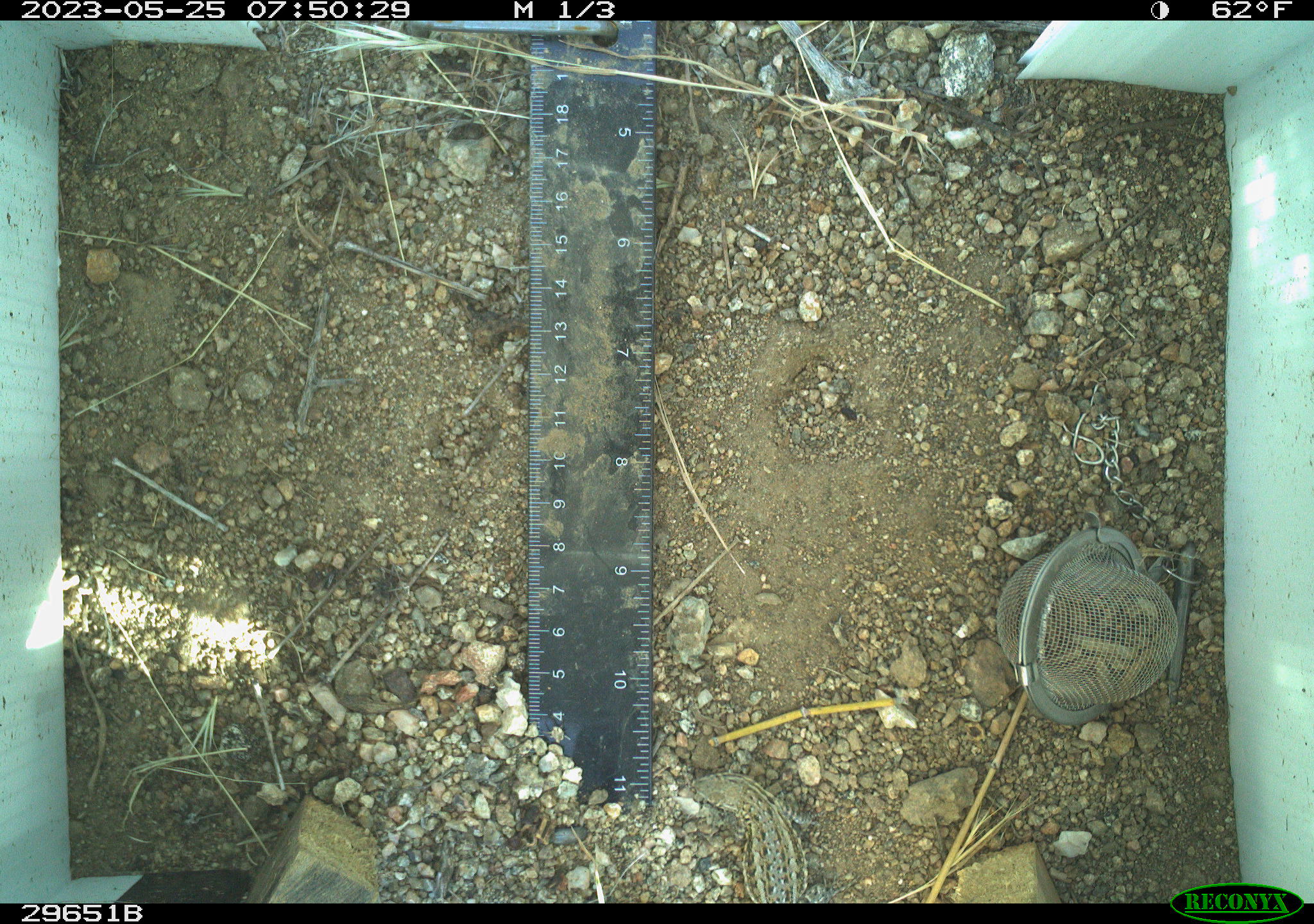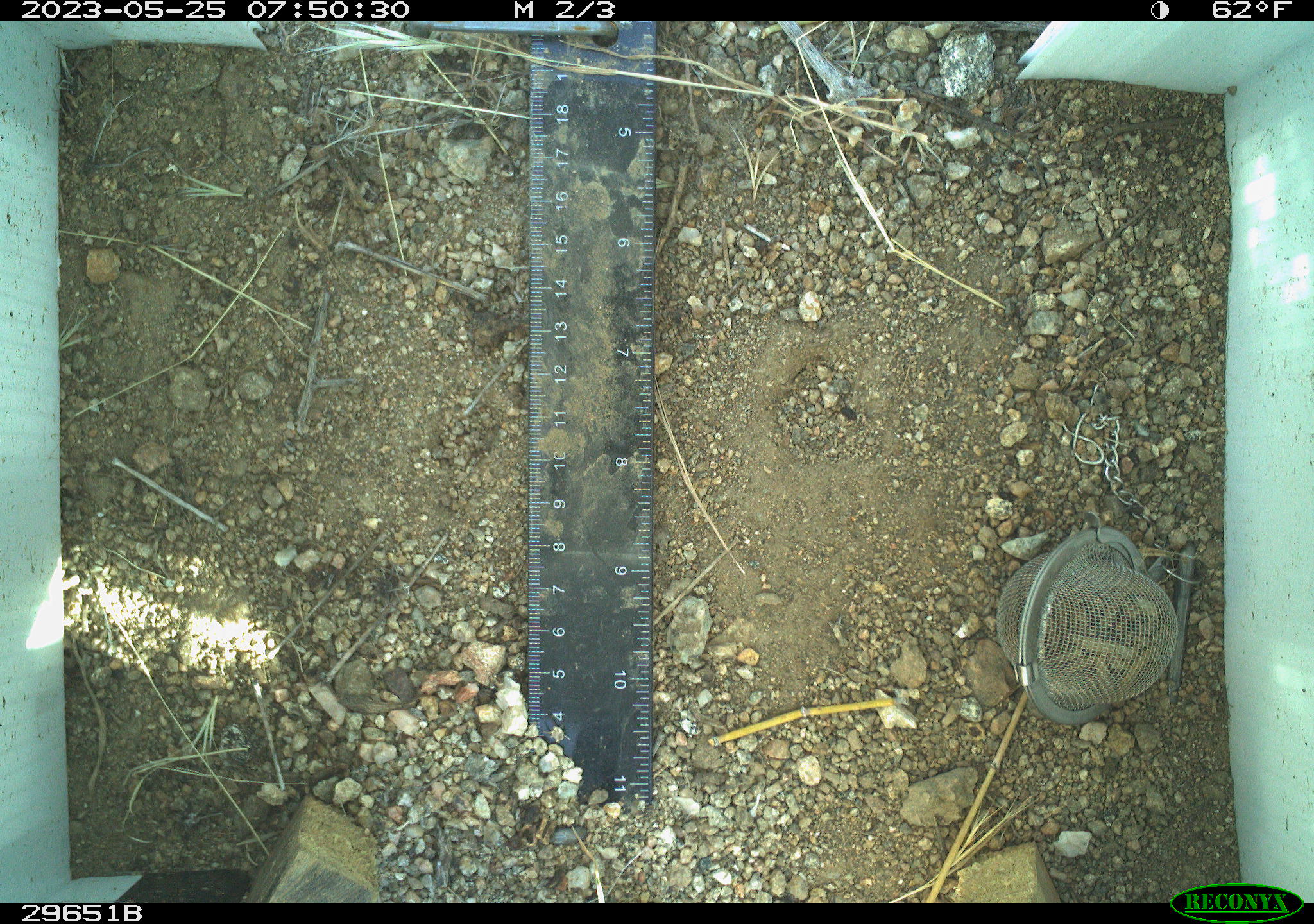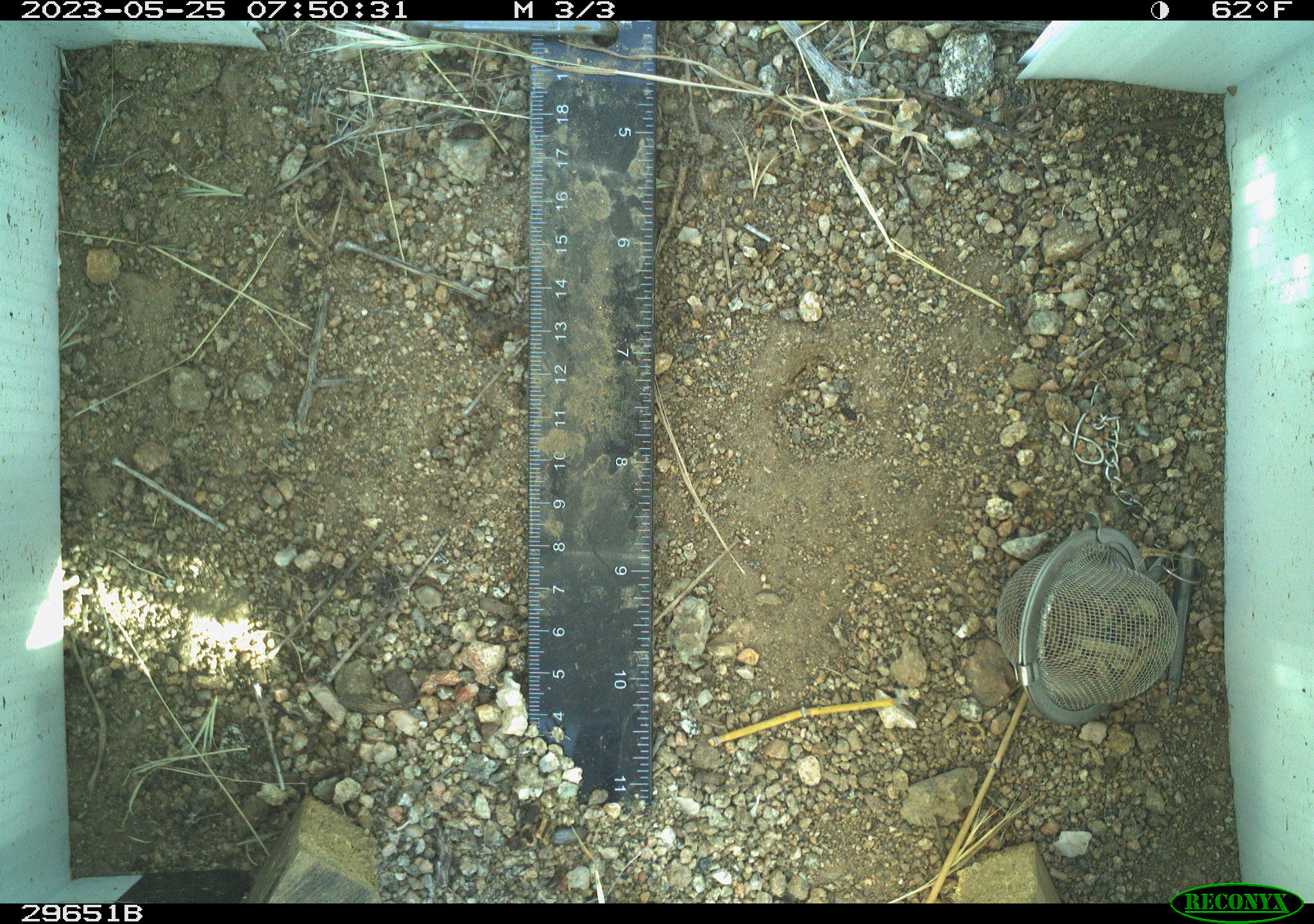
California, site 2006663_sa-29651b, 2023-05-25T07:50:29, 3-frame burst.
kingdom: Animalia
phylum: Chordata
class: Reptilia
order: Squamata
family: Phrynosomatidae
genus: Uta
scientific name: Uta stansburiana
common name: common side-blotched lizard